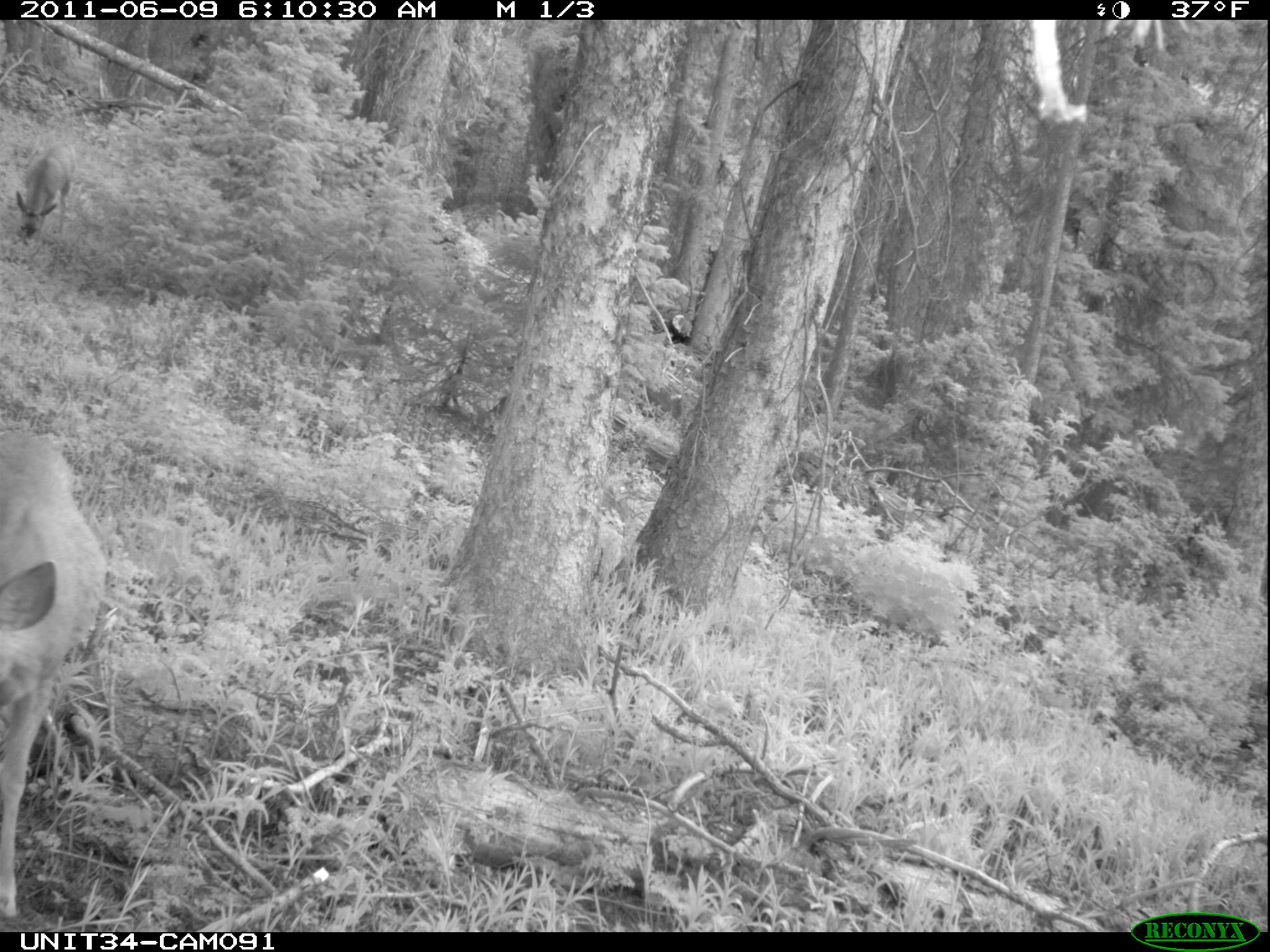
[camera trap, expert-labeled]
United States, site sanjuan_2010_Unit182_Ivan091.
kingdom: Animalia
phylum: Chordata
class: Mammalia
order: Artiodactyla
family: Cervidae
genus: Odocoileus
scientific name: Odocoileus hemionus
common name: mule deer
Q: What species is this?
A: Odocoileus hemionus (mule deer).